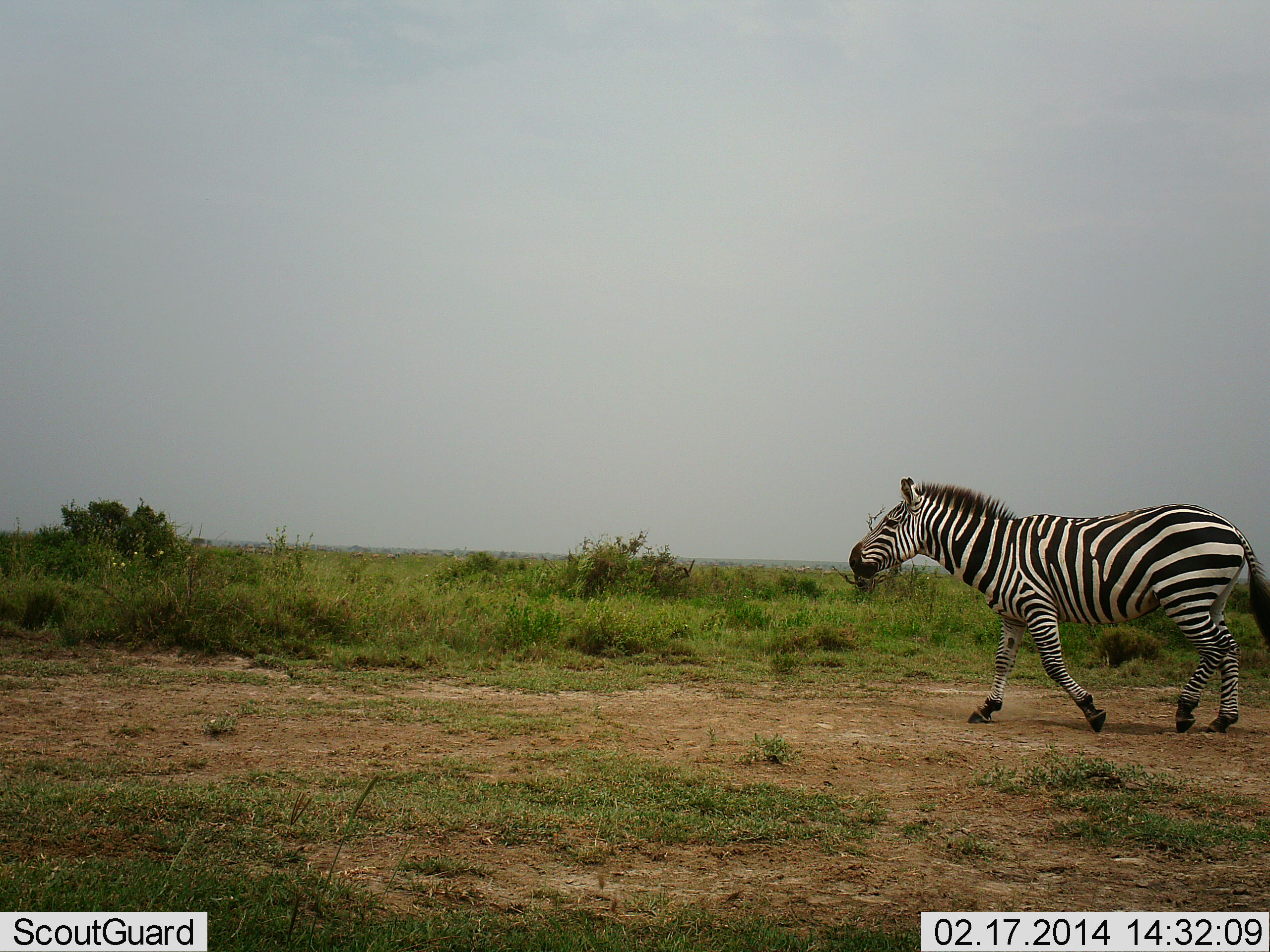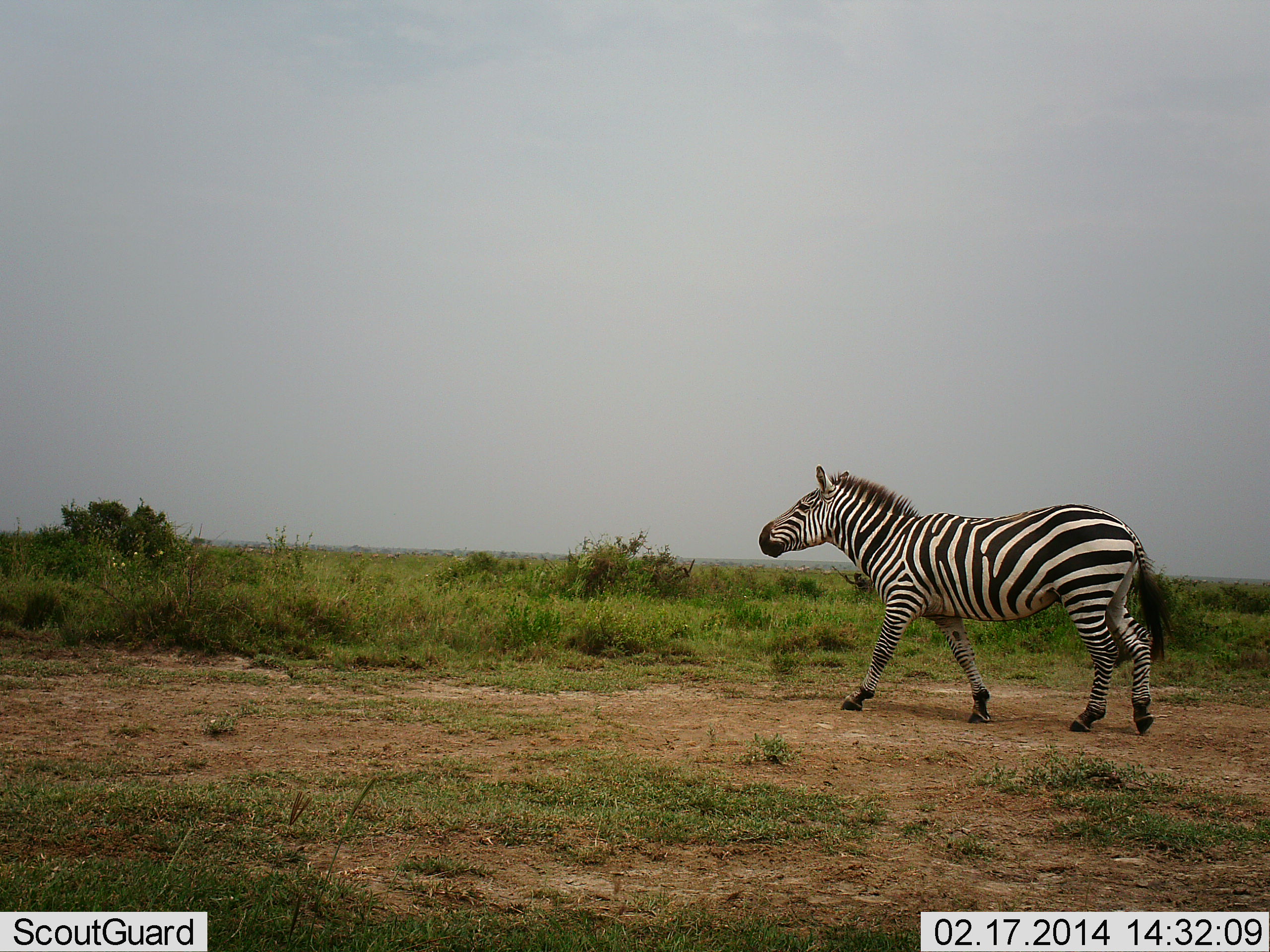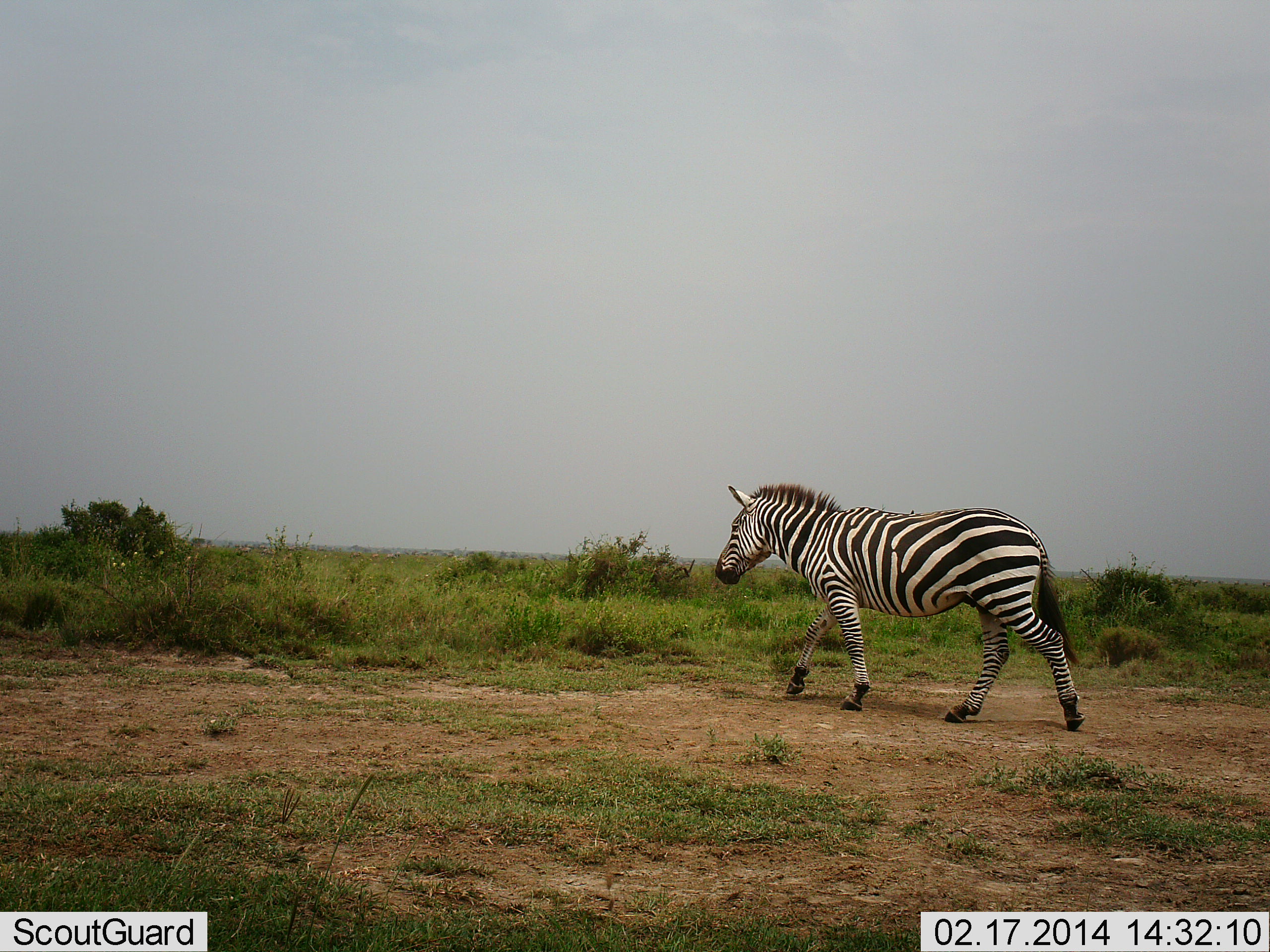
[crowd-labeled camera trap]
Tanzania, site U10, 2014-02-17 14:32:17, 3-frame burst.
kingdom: Animalia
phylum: Chordata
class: Mammalia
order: Perissodactyla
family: Equidae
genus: Equus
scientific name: Equus quagga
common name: plains zebra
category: zebra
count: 1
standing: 0%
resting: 0%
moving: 100%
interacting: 0%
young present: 0%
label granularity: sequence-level